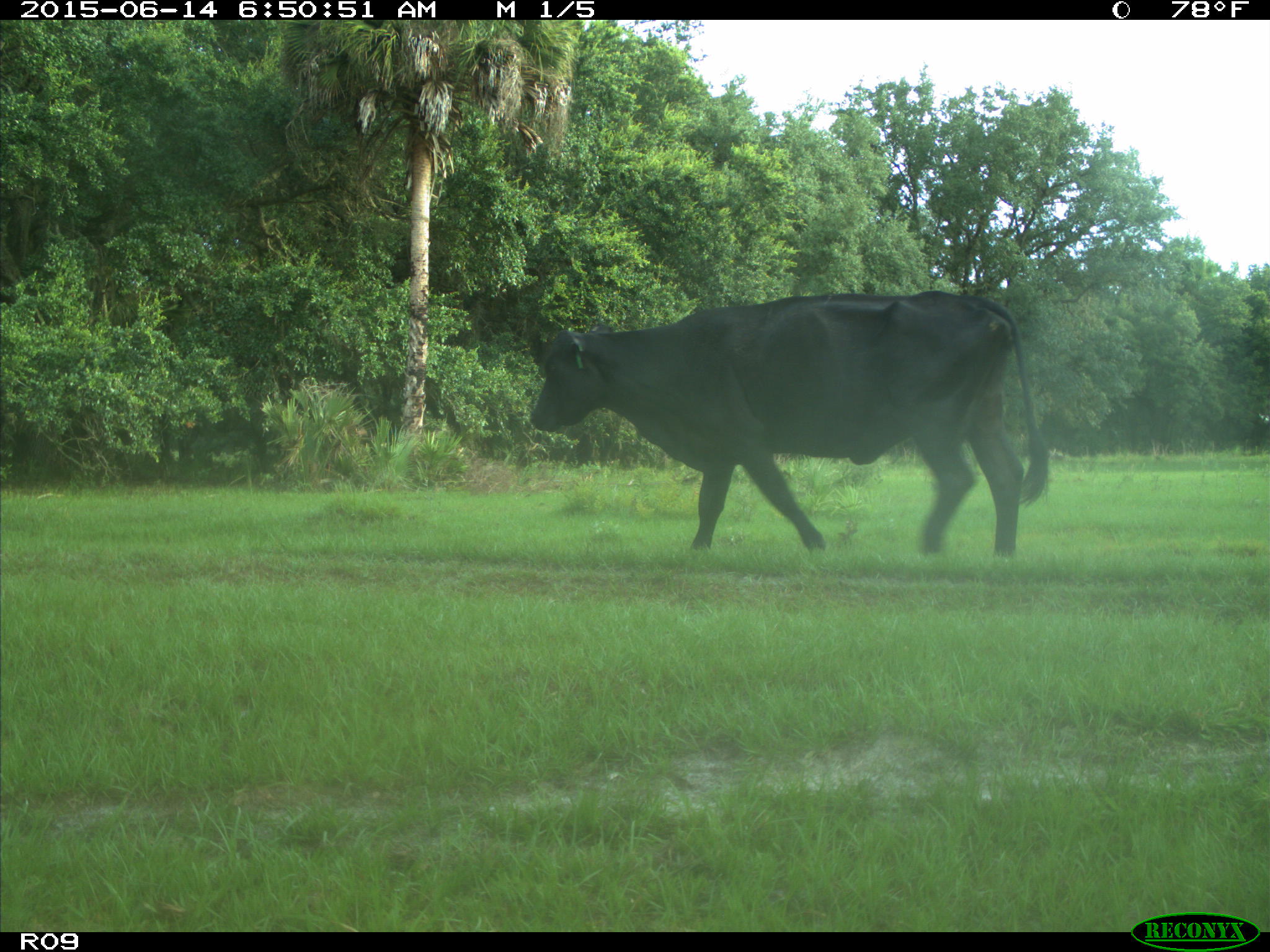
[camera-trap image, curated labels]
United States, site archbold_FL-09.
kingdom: Animalia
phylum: Chordata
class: Mammalia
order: Artiodactyla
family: Bovidae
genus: Bos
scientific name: Bos taurus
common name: domestic cow